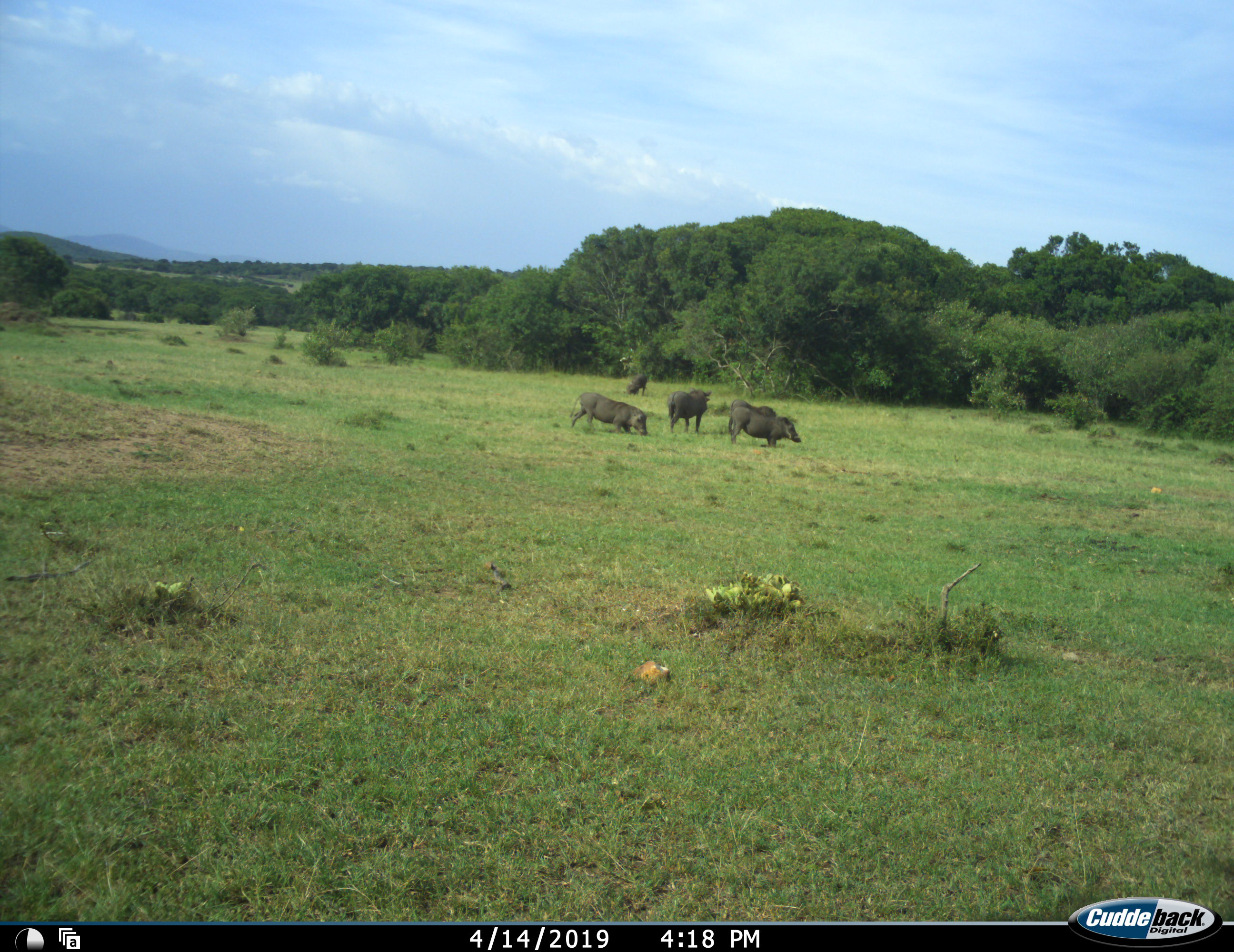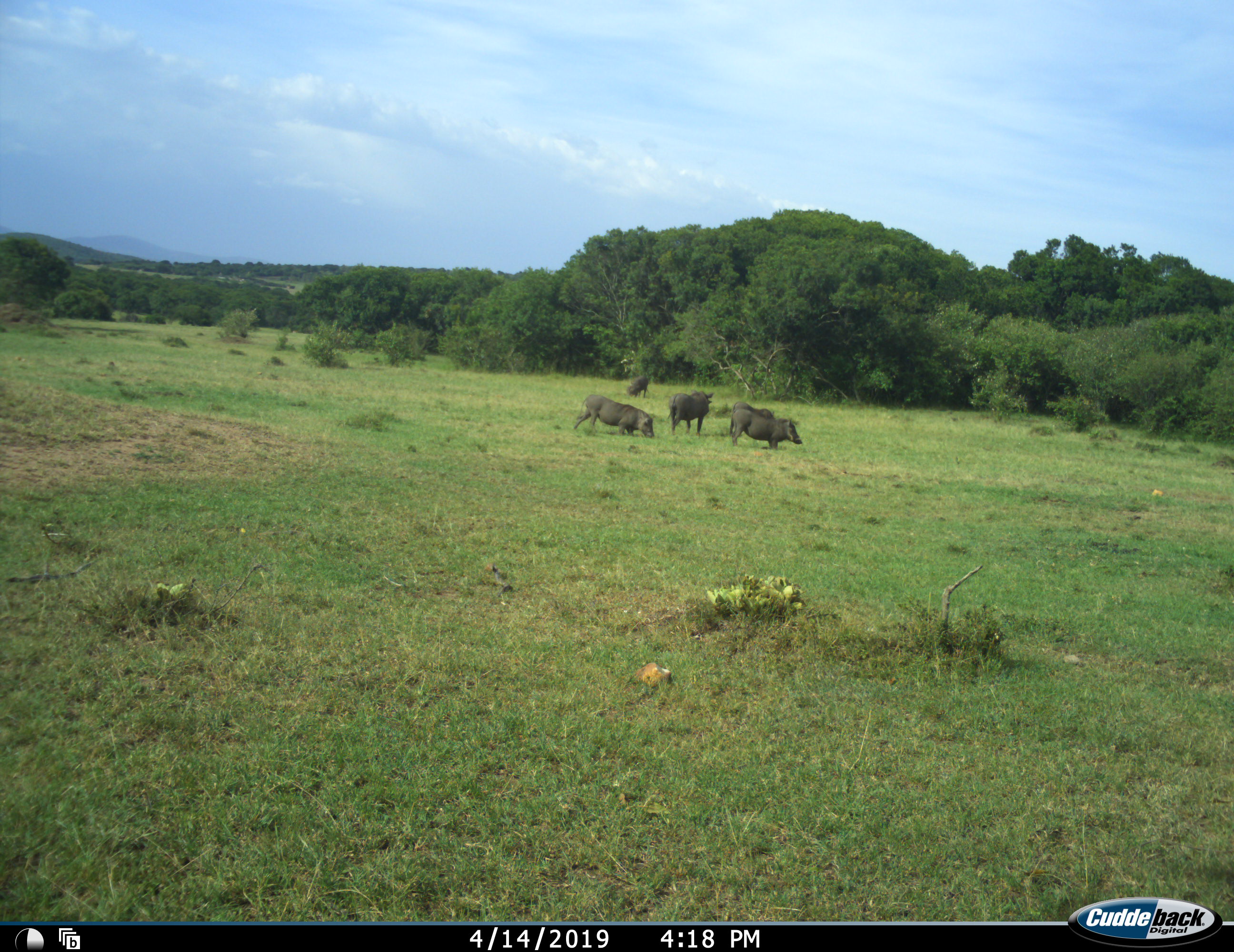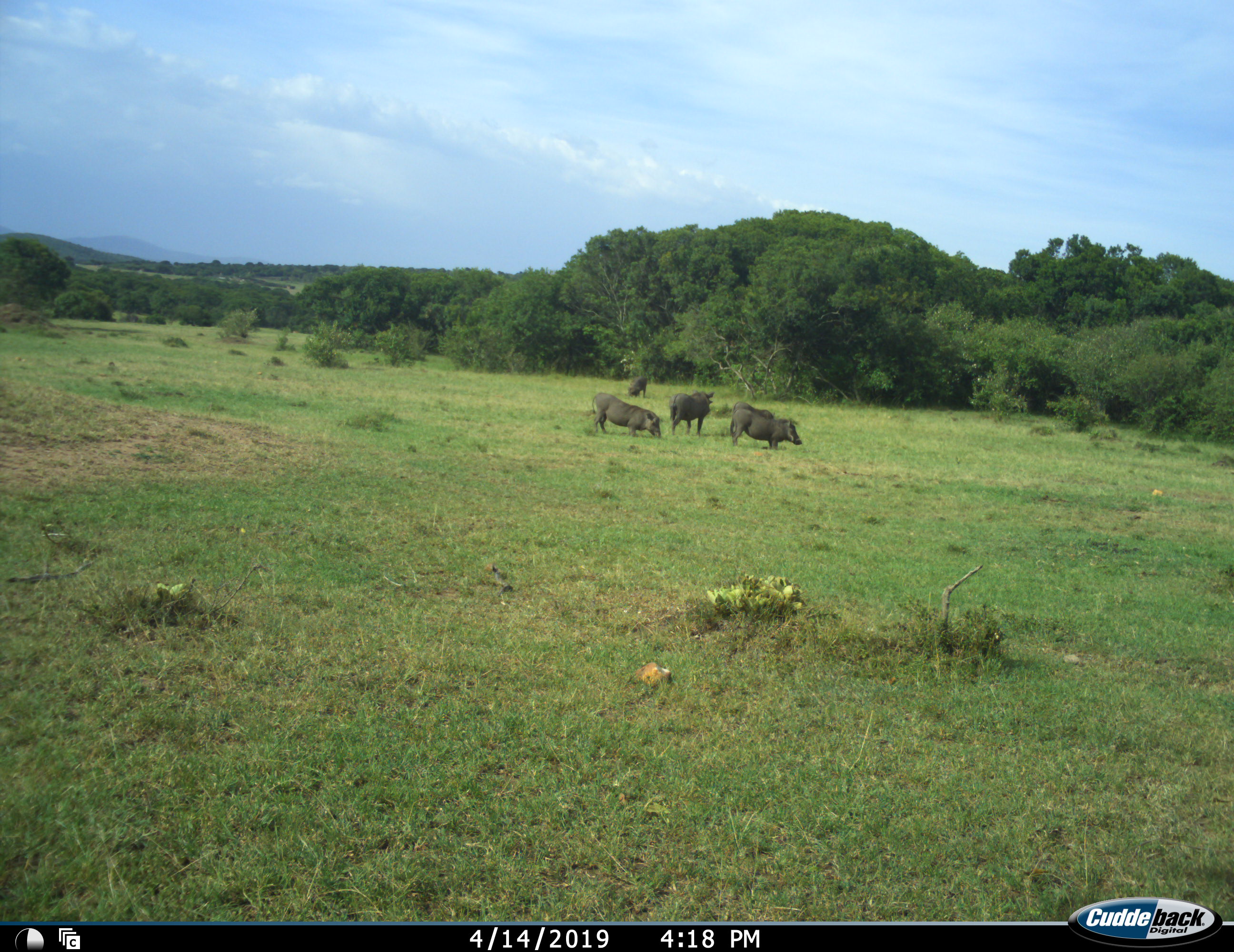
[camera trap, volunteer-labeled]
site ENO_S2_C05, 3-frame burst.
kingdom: Animalia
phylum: Chordata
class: Mammalia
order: Artiodactyla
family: Suidae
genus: Phacochoerus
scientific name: Phacochoerus africanus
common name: warthog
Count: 5.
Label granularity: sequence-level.